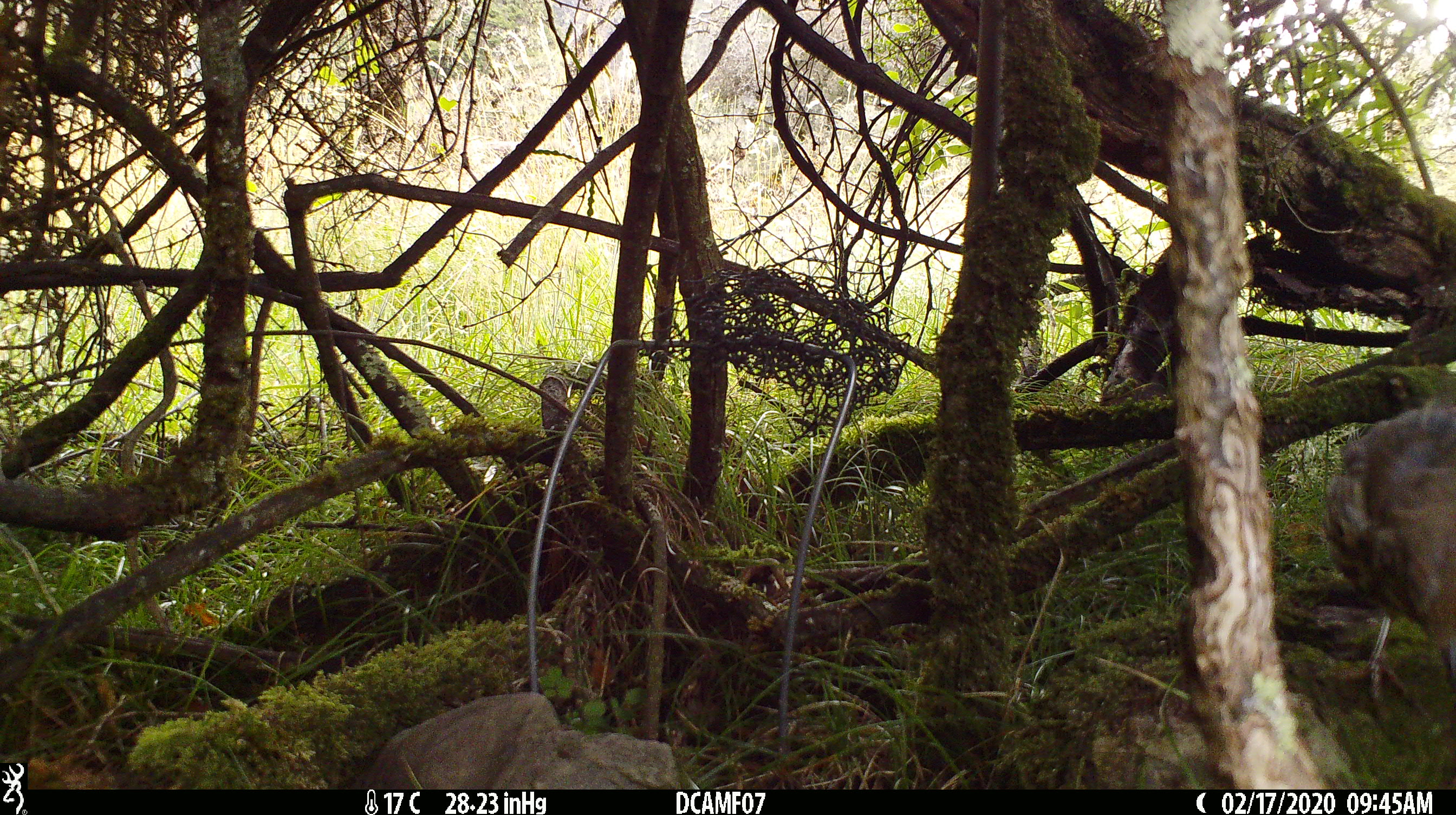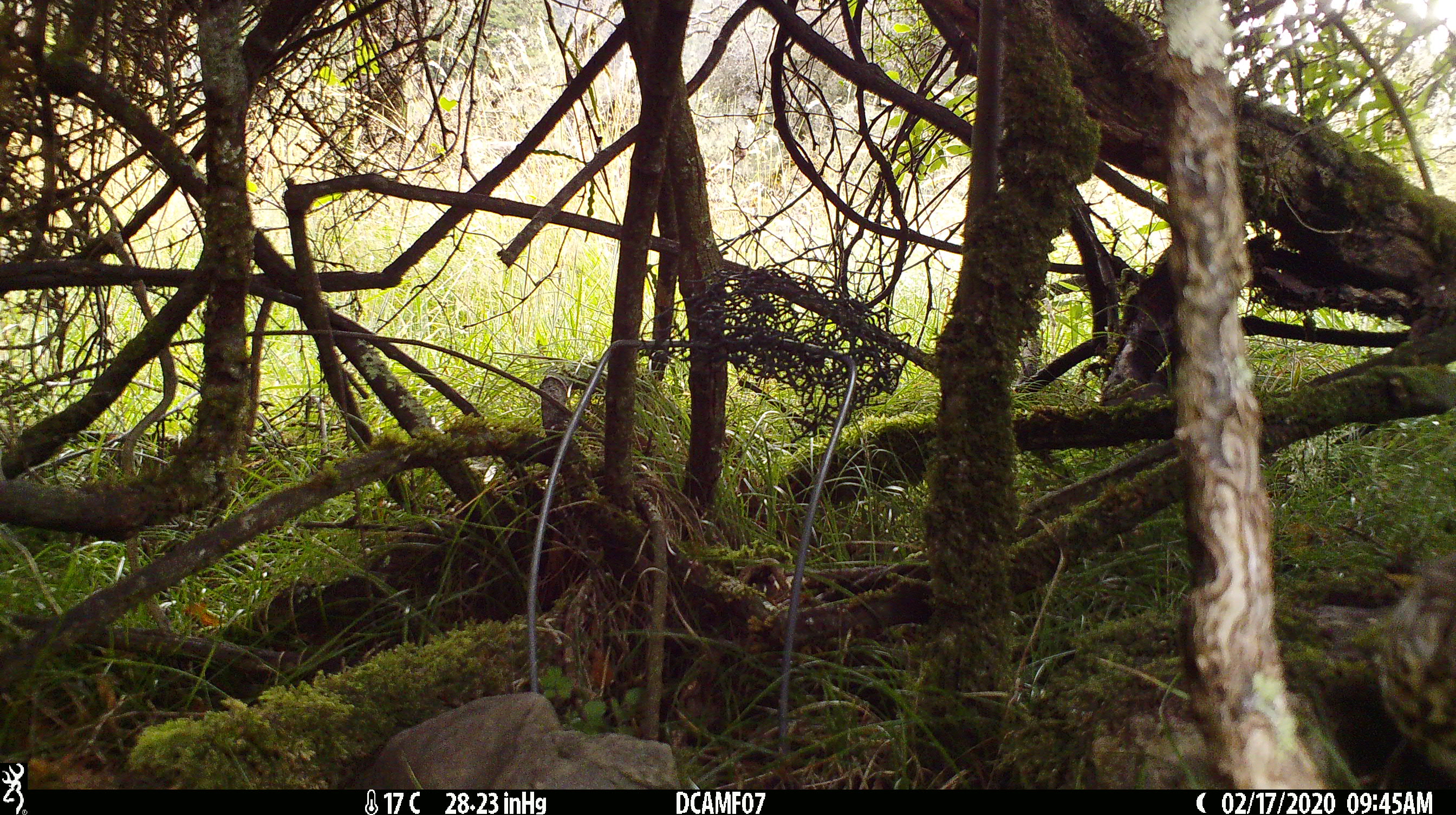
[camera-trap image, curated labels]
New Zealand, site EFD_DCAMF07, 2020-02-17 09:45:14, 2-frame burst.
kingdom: Animalia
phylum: Chordata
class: Aves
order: Passeriformes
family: Turdidae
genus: Turdus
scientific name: Turdus philomelos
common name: song thrush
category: thrush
Thrush (song thrush) (Turdus philomelos).